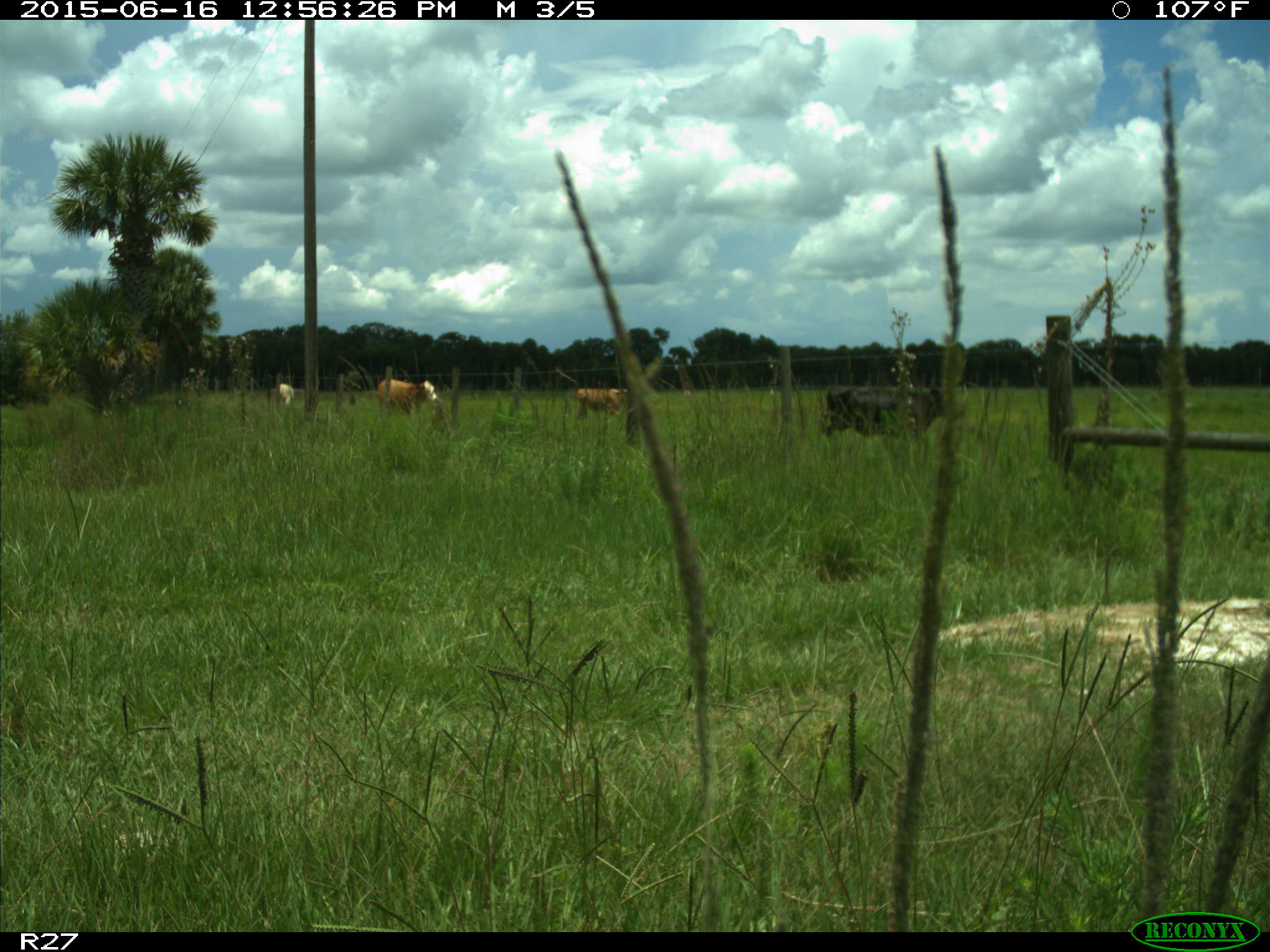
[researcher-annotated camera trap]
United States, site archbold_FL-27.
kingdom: Animalia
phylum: Chordata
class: Mammalia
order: Artiodactyla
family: Bovidae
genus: Bos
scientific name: Bos taurus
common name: domestic cow